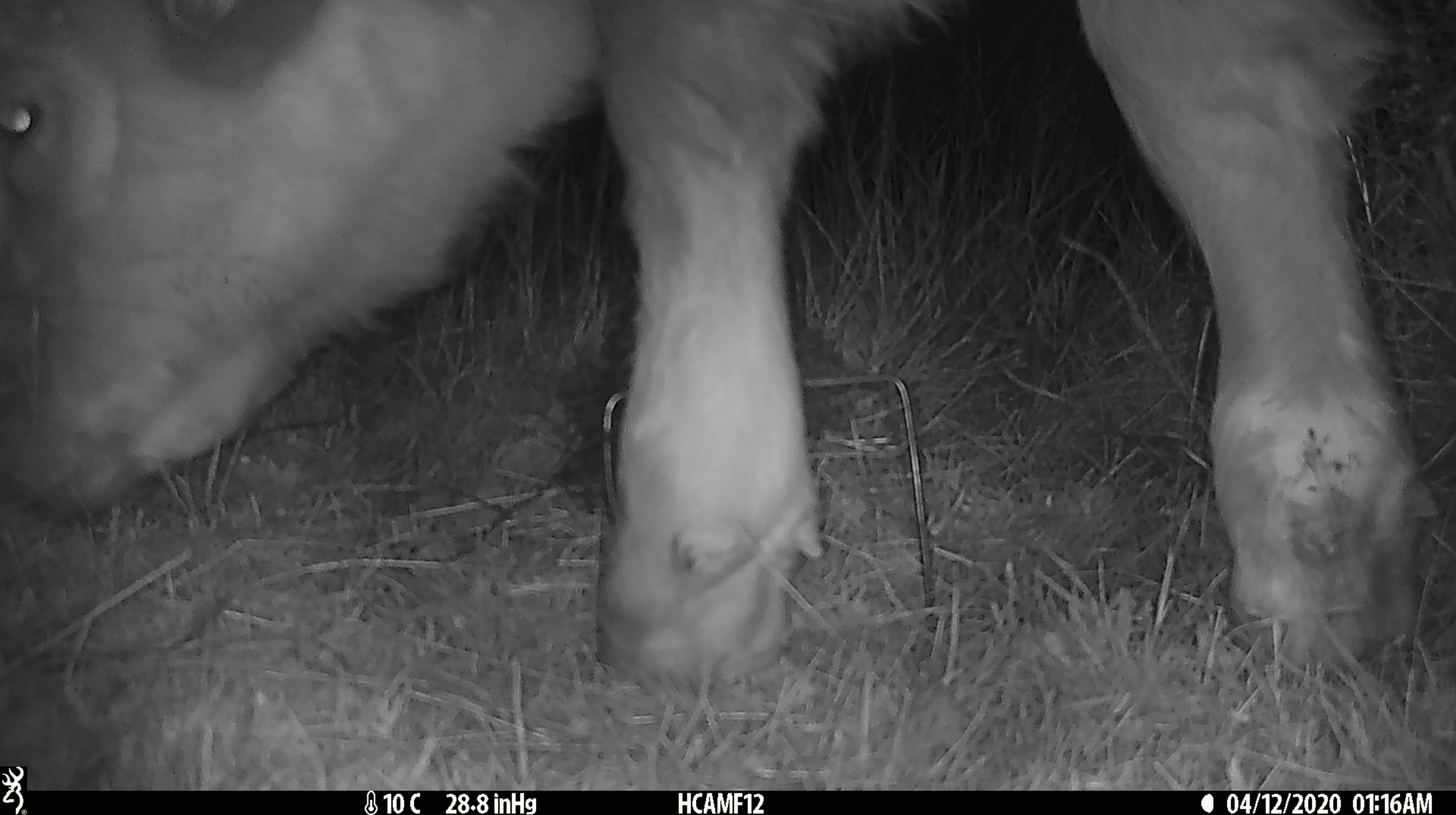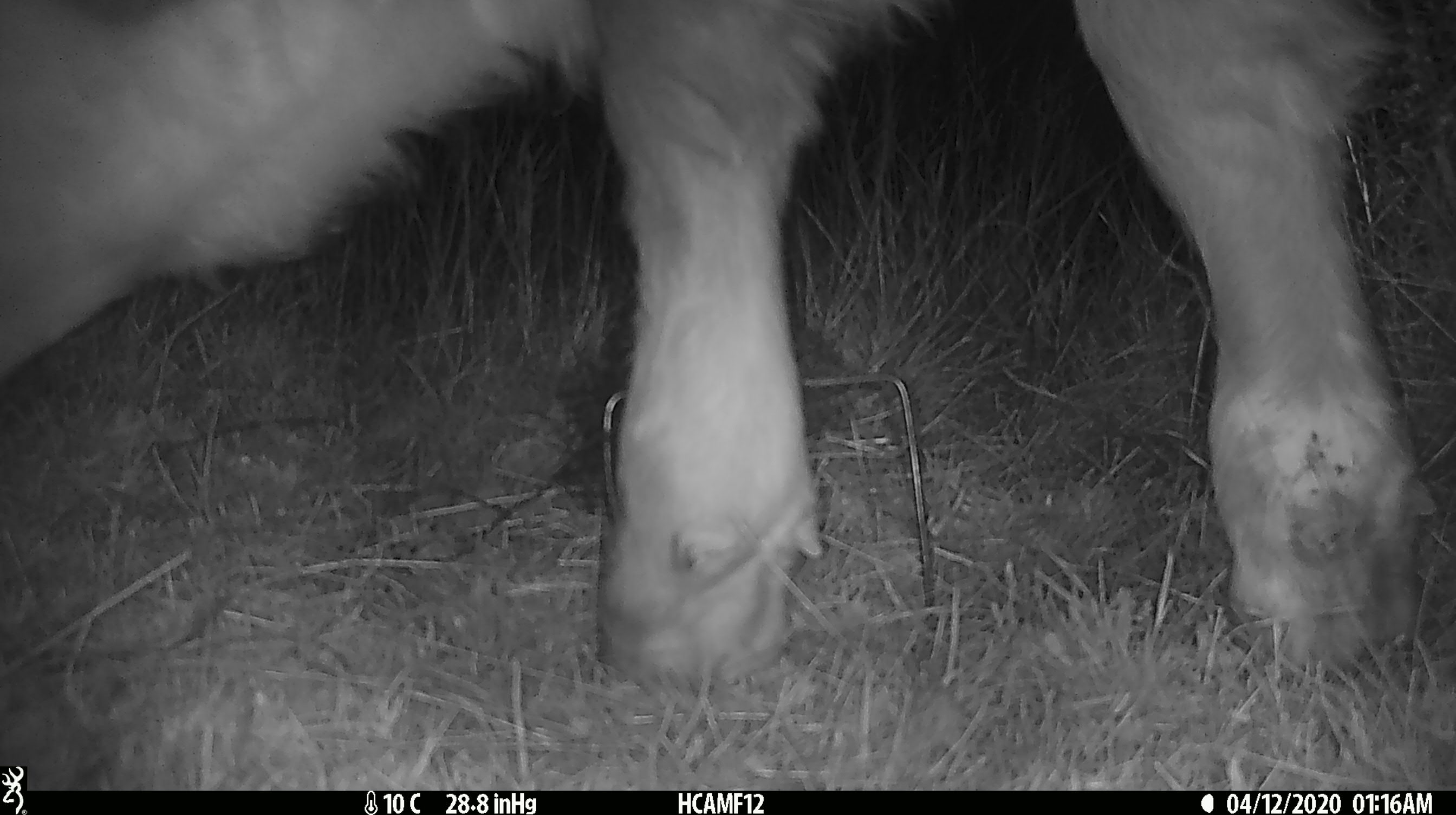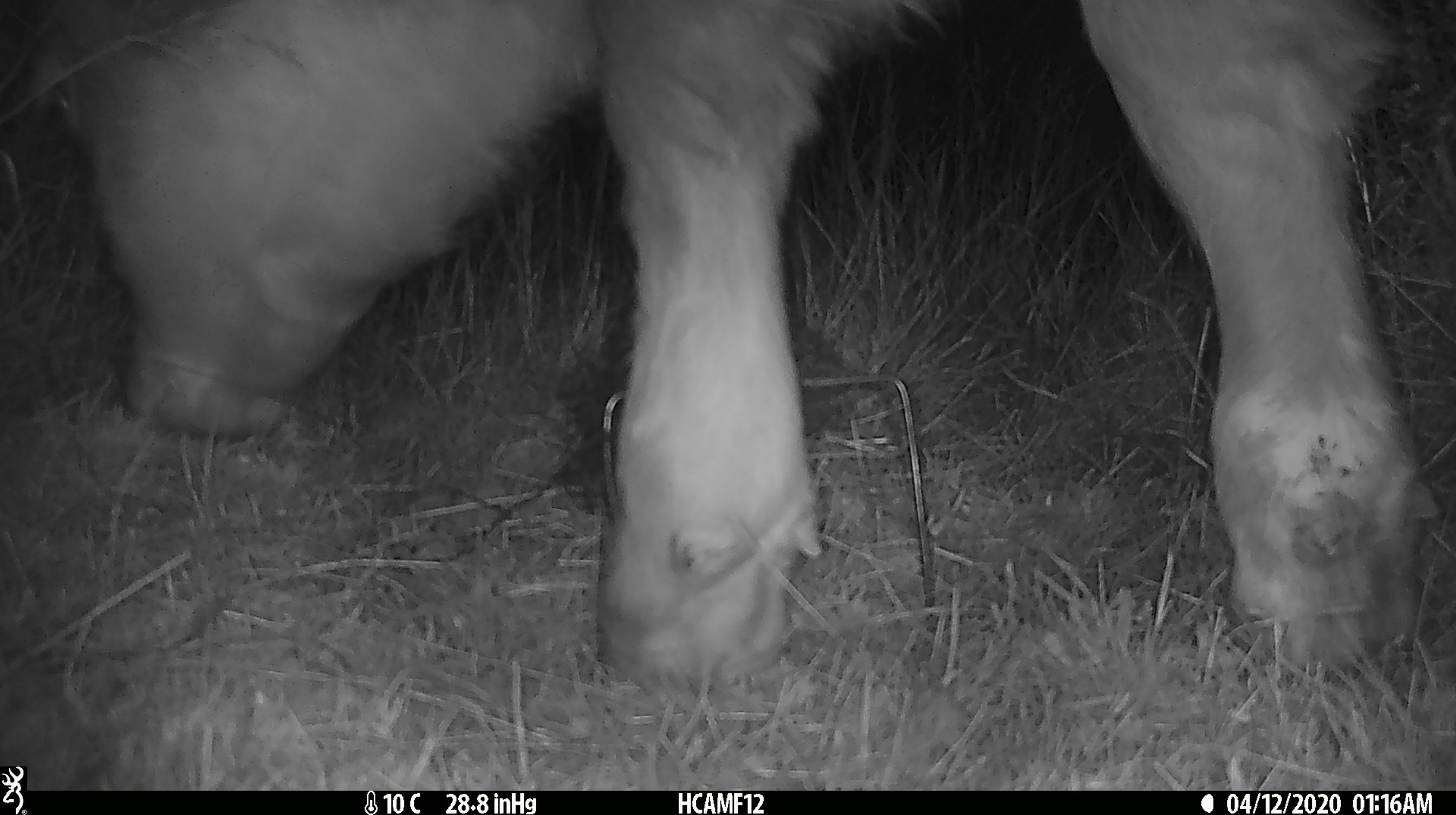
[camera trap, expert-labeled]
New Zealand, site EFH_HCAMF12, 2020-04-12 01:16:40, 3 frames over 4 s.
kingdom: Animalia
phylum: Chordata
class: Mammalia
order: Artiodactyla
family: Bovidae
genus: Bos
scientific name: Bos taurus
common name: domestic cow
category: cow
Cow (domestic cow) (Bos taurus).